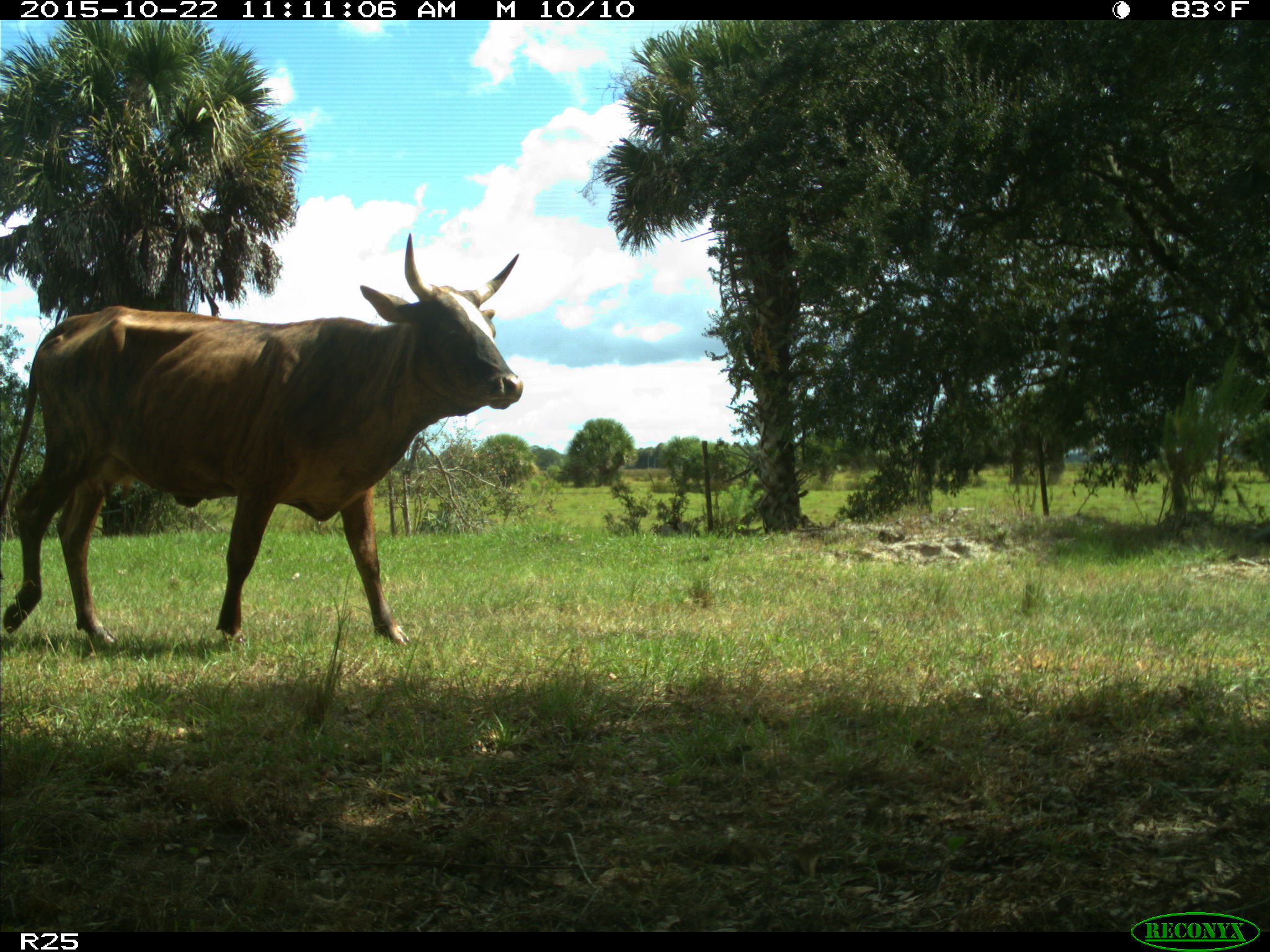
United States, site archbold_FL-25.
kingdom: Animalia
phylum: Chordata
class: Mammalia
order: Artiodactyla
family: Bovidae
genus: Bos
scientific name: Bos taurus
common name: domestic cow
Bos taurus (domestic cow).